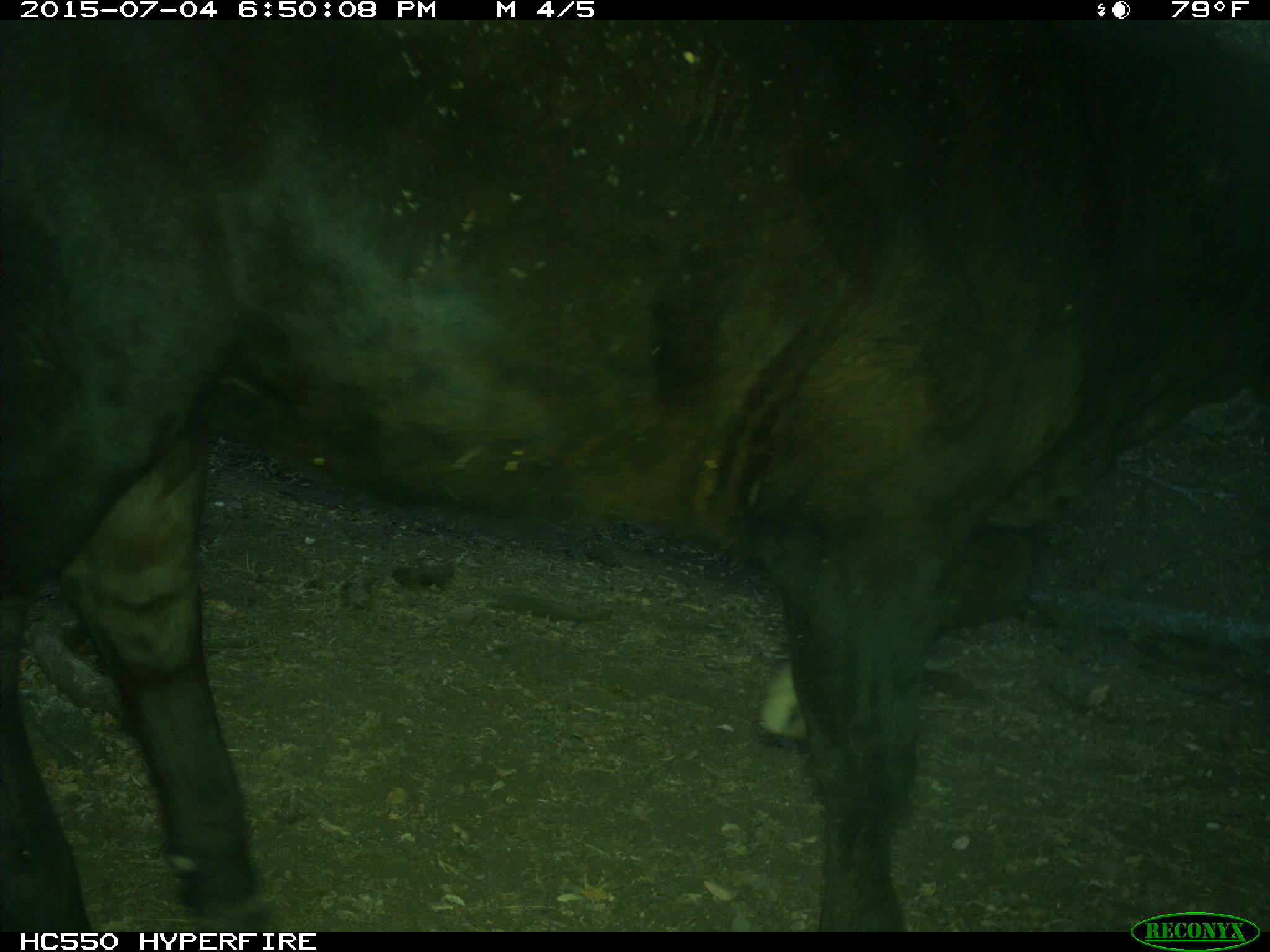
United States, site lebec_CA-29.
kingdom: Animalia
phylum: Chordata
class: Mammalia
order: Artiodactyla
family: Bovidae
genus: Bos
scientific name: Bos taurus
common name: domestic cow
Bos taurus (domestic cow).